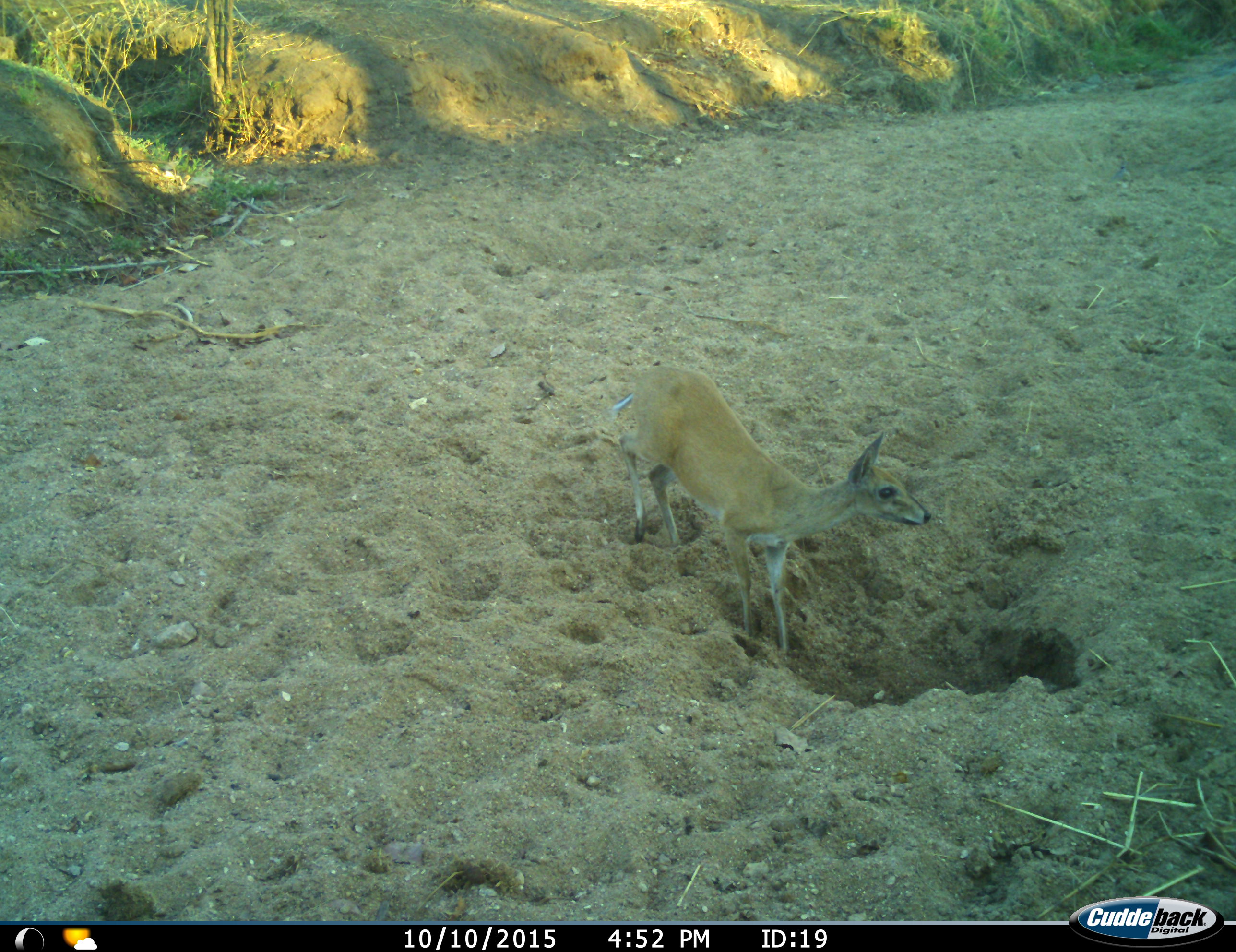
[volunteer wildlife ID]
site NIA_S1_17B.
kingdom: Animalia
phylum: Chordata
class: Mammalia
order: Artiodactyla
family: Bovidae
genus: Sylvicapra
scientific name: Sylvicapra grimmia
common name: common duiker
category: duikercommongrey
Duikercommongrey (common duiker) (Sylvicapra grimmia), count 1. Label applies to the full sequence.